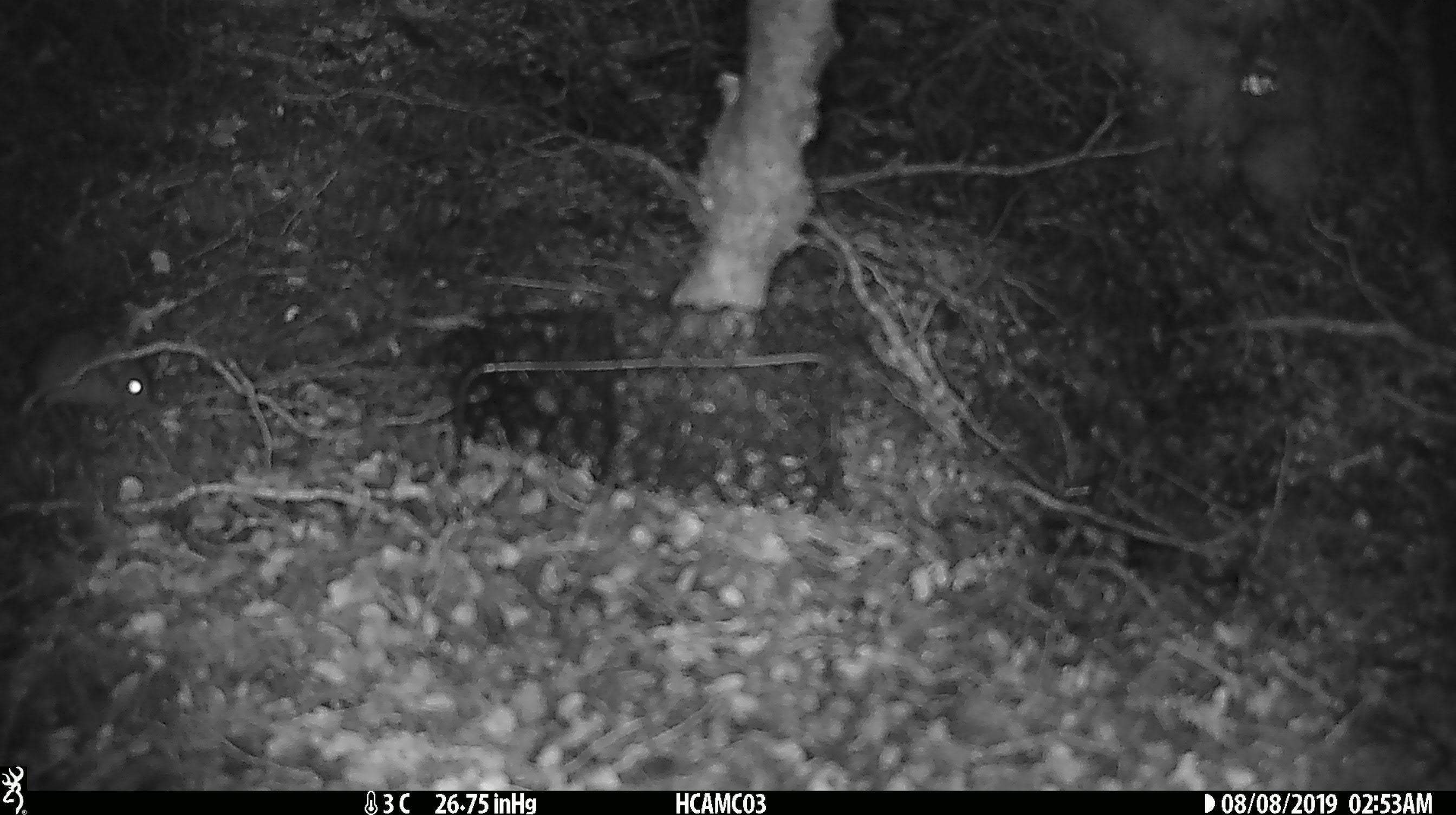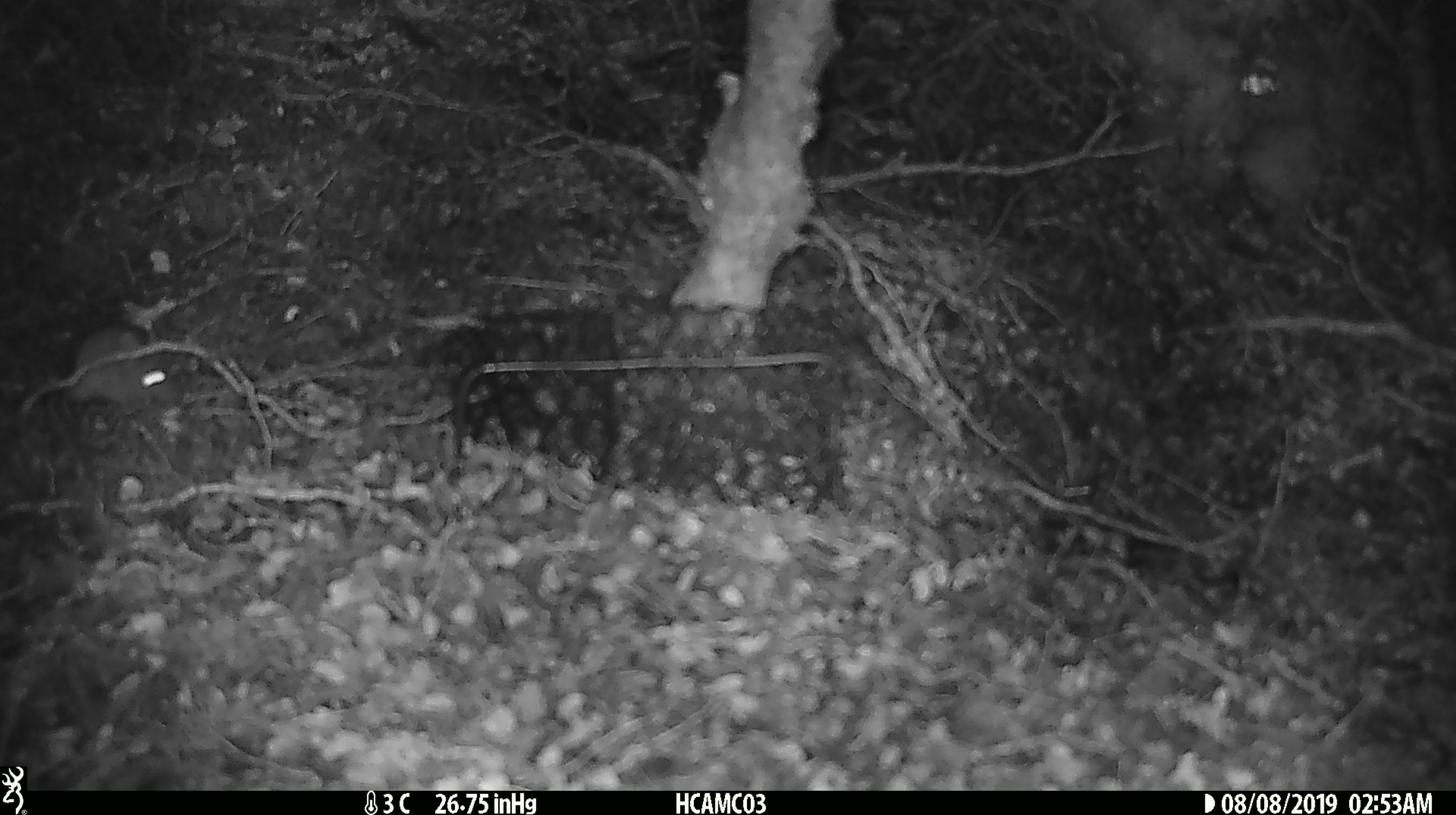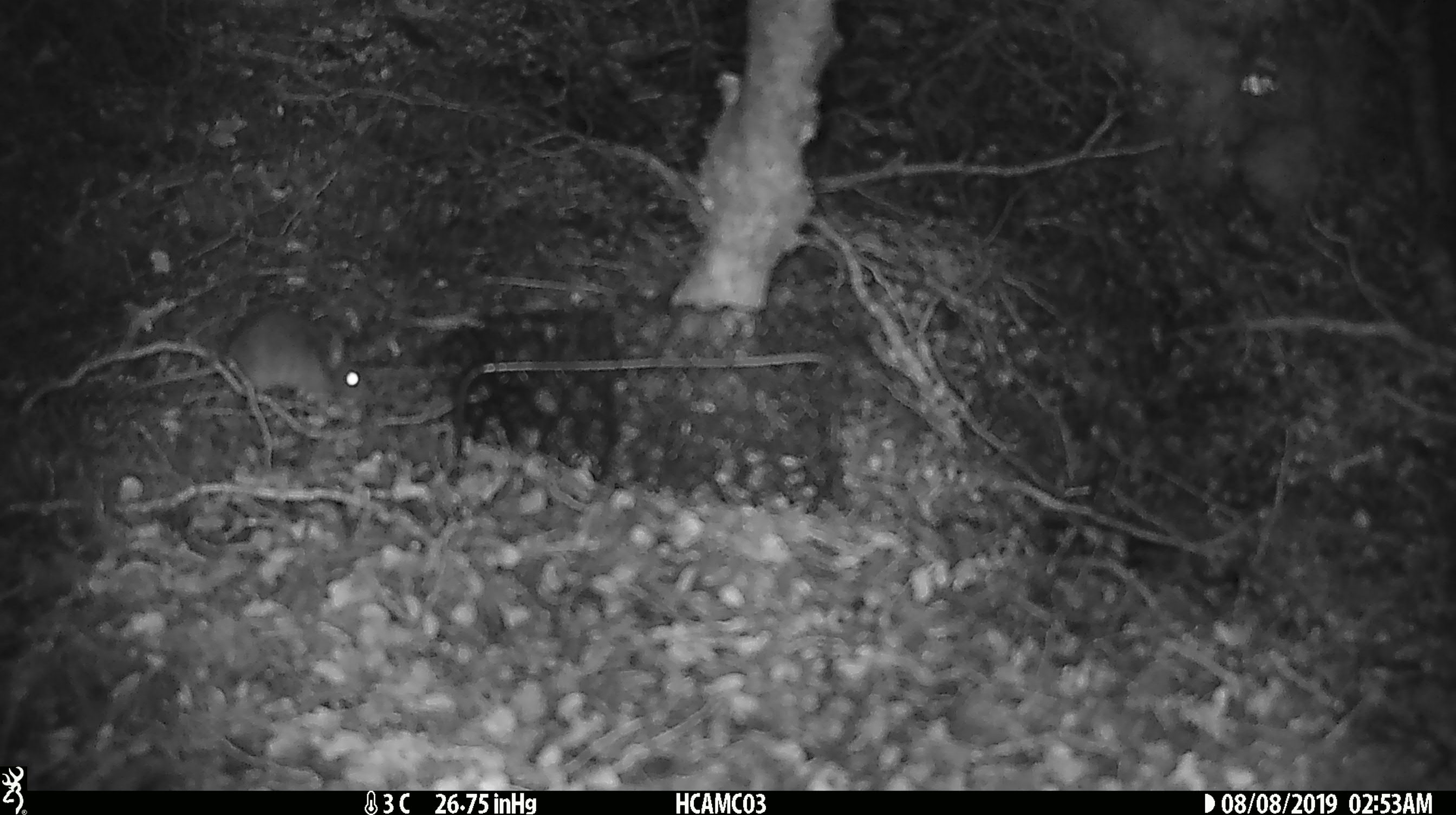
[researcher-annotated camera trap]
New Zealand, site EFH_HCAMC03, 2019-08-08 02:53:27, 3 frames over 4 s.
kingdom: Animalia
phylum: Chordata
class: Mammalia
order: Rodentia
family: Muridae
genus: Mus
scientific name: Mus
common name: mouse